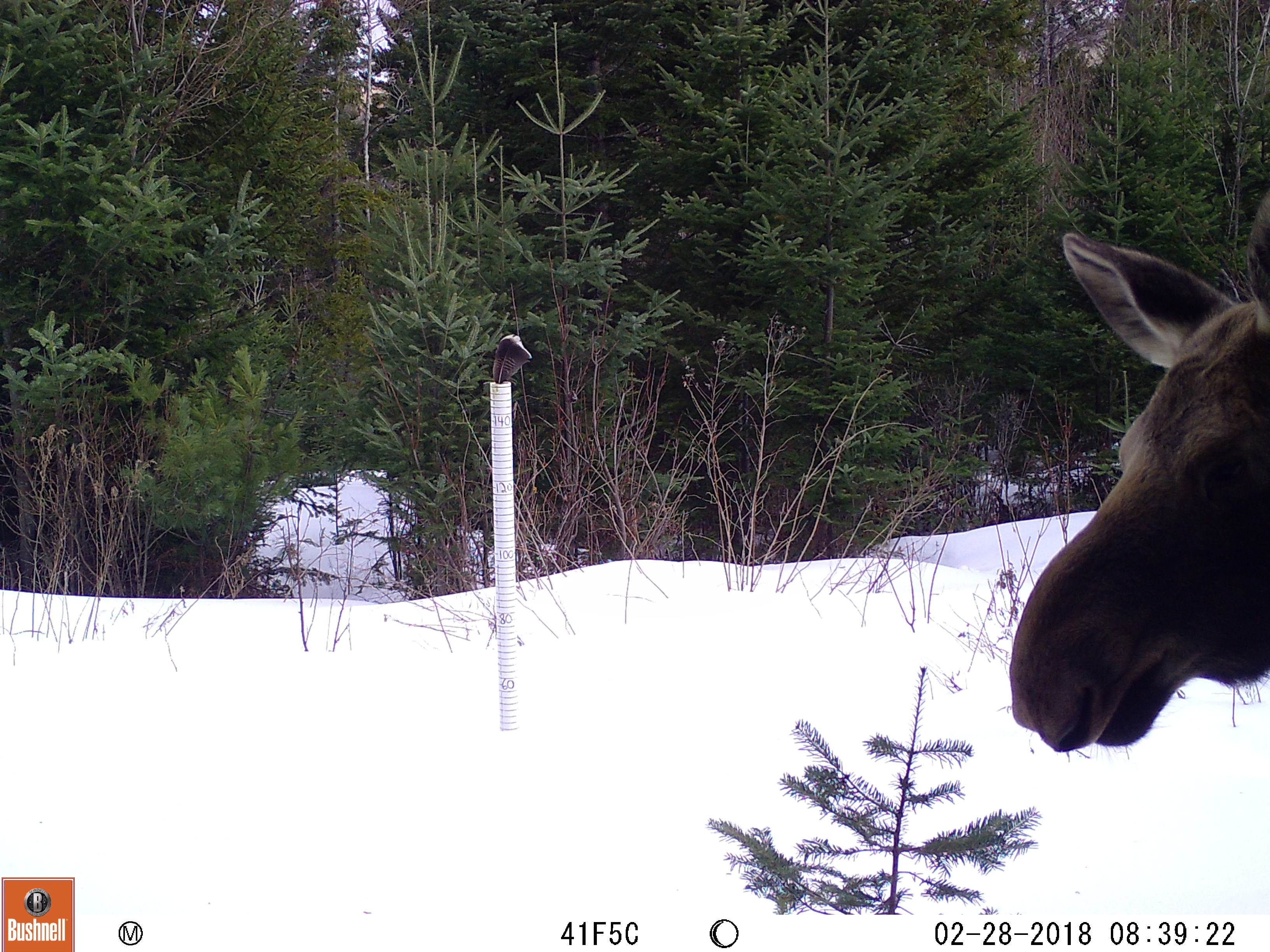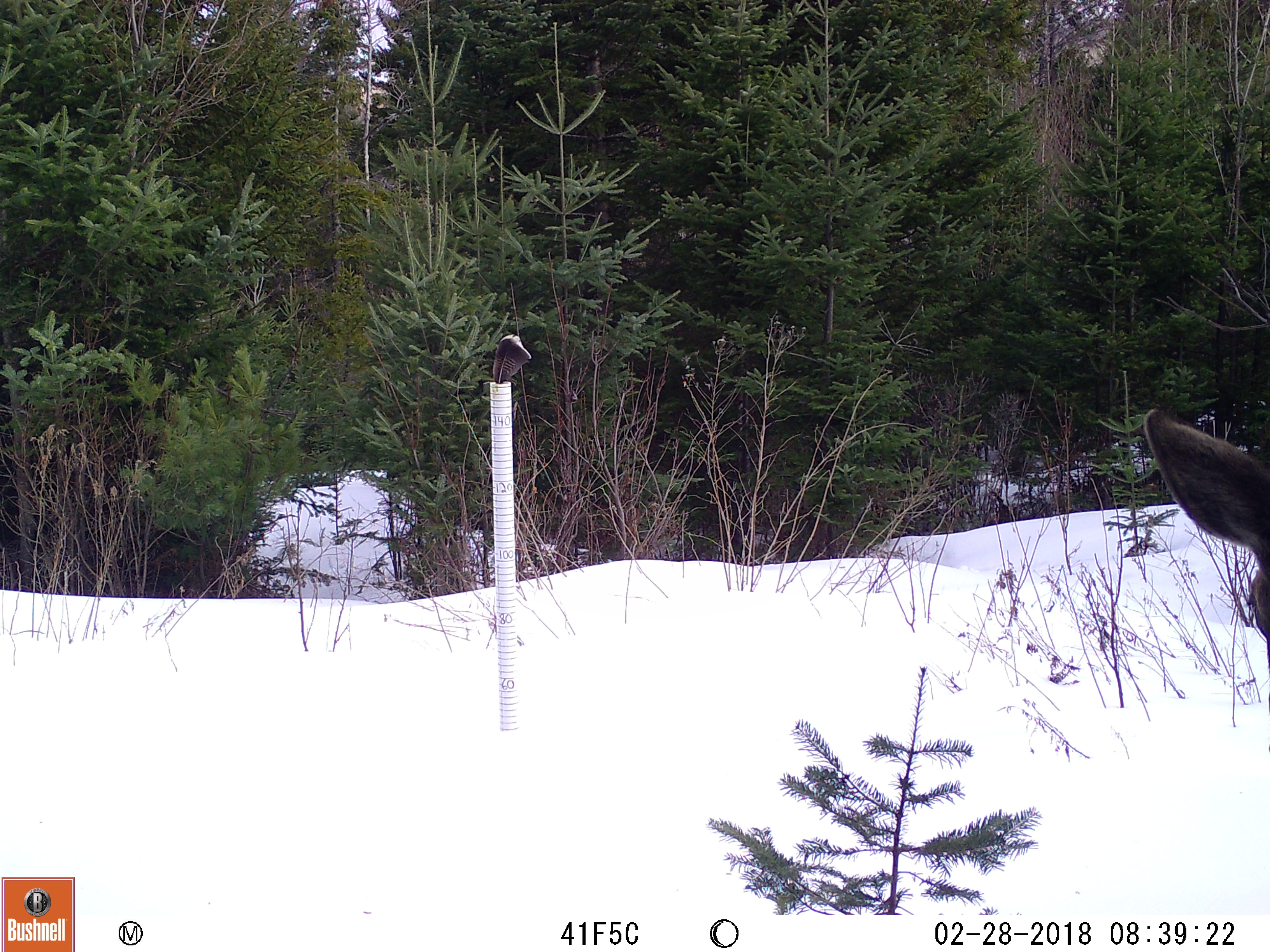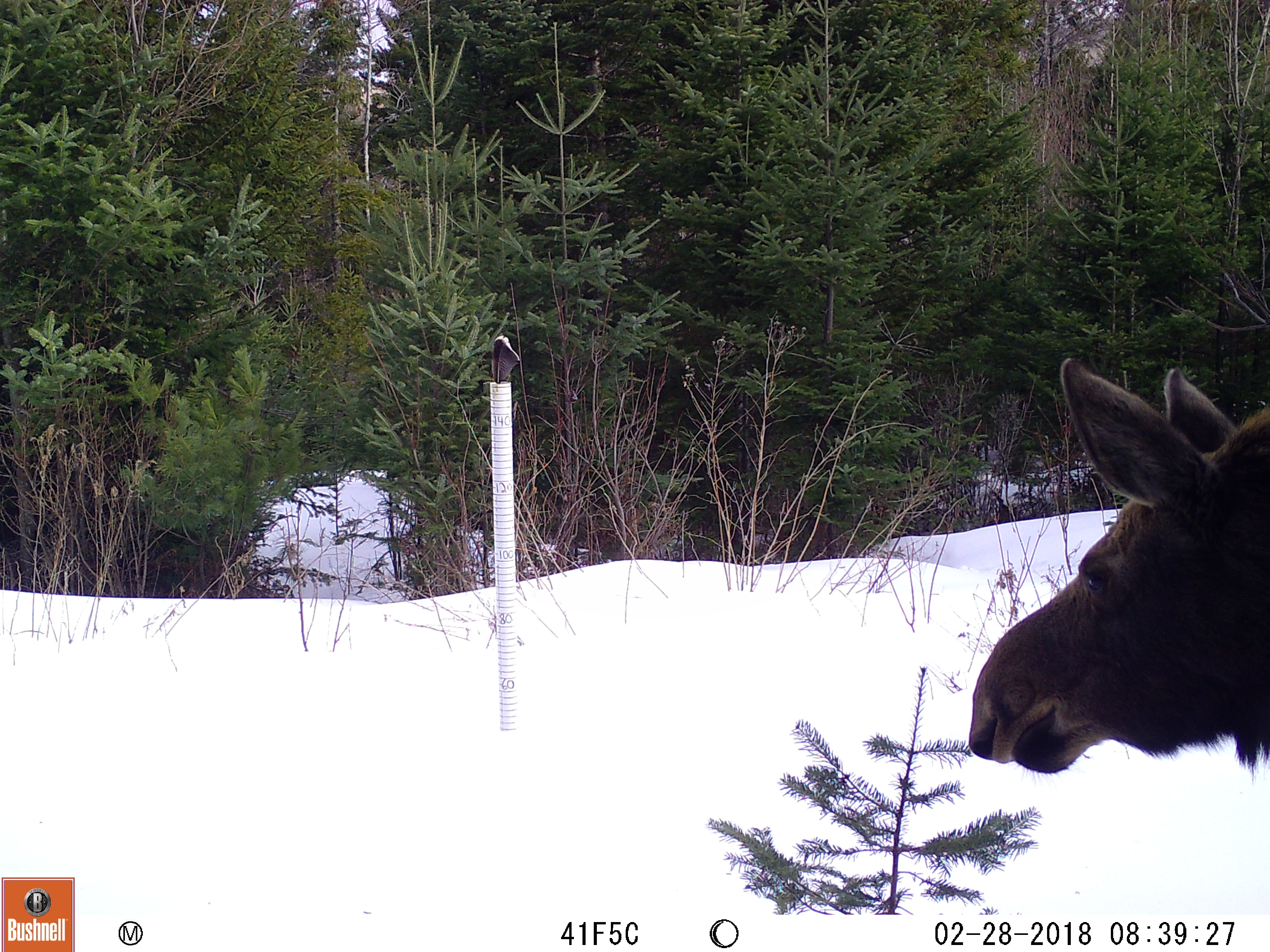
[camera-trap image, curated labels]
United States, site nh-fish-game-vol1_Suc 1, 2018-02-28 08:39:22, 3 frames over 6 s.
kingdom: Animalia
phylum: Chordata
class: Mammalia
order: Artiodactyla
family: Cervidae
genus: Alces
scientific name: Alces alces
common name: moose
Moose (Alces alces).